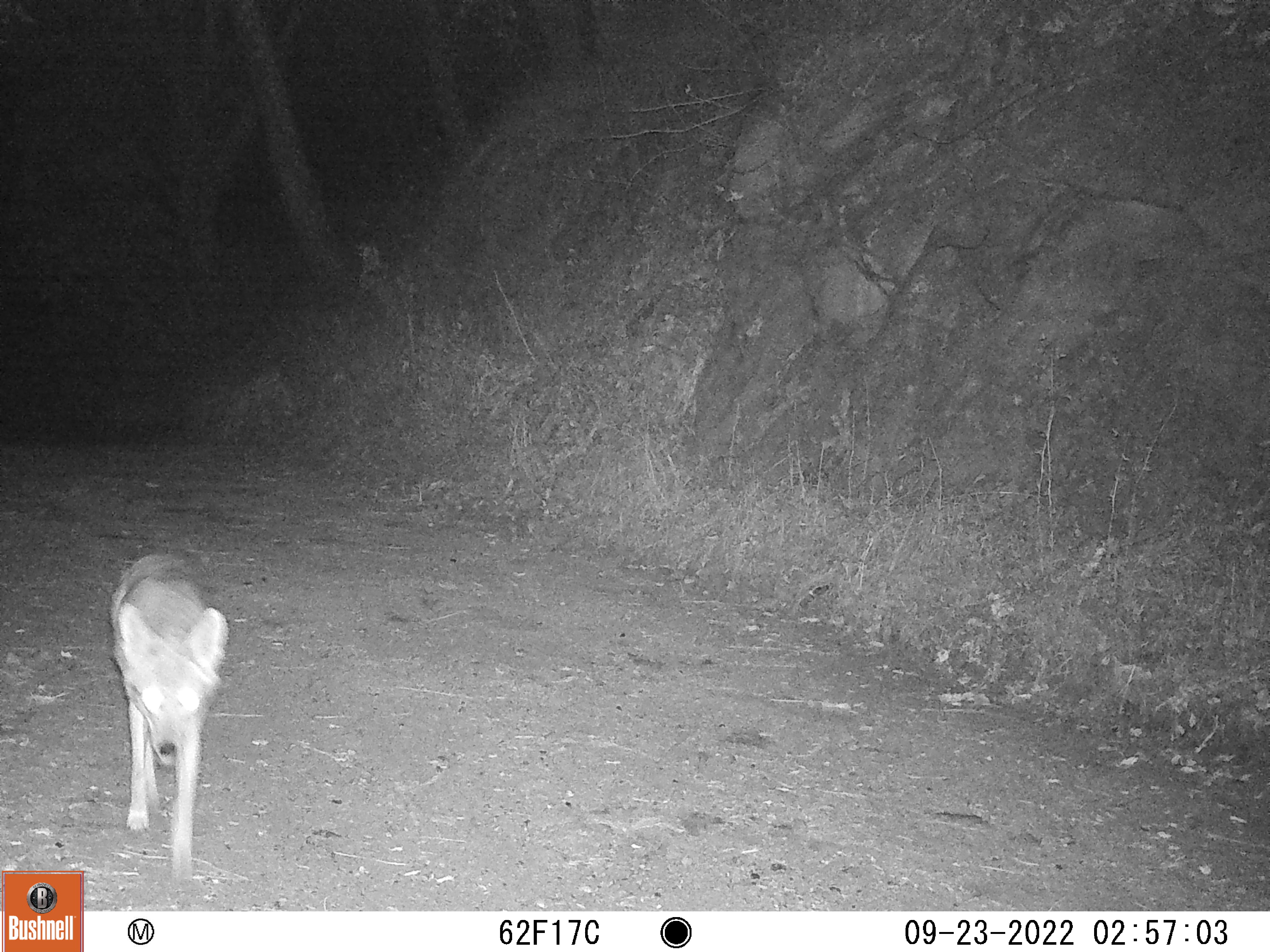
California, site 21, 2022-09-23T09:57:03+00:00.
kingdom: Animalia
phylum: Chordata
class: Mammalia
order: Carnivora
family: Canidae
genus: Canis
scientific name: Canis latrans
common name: coyote